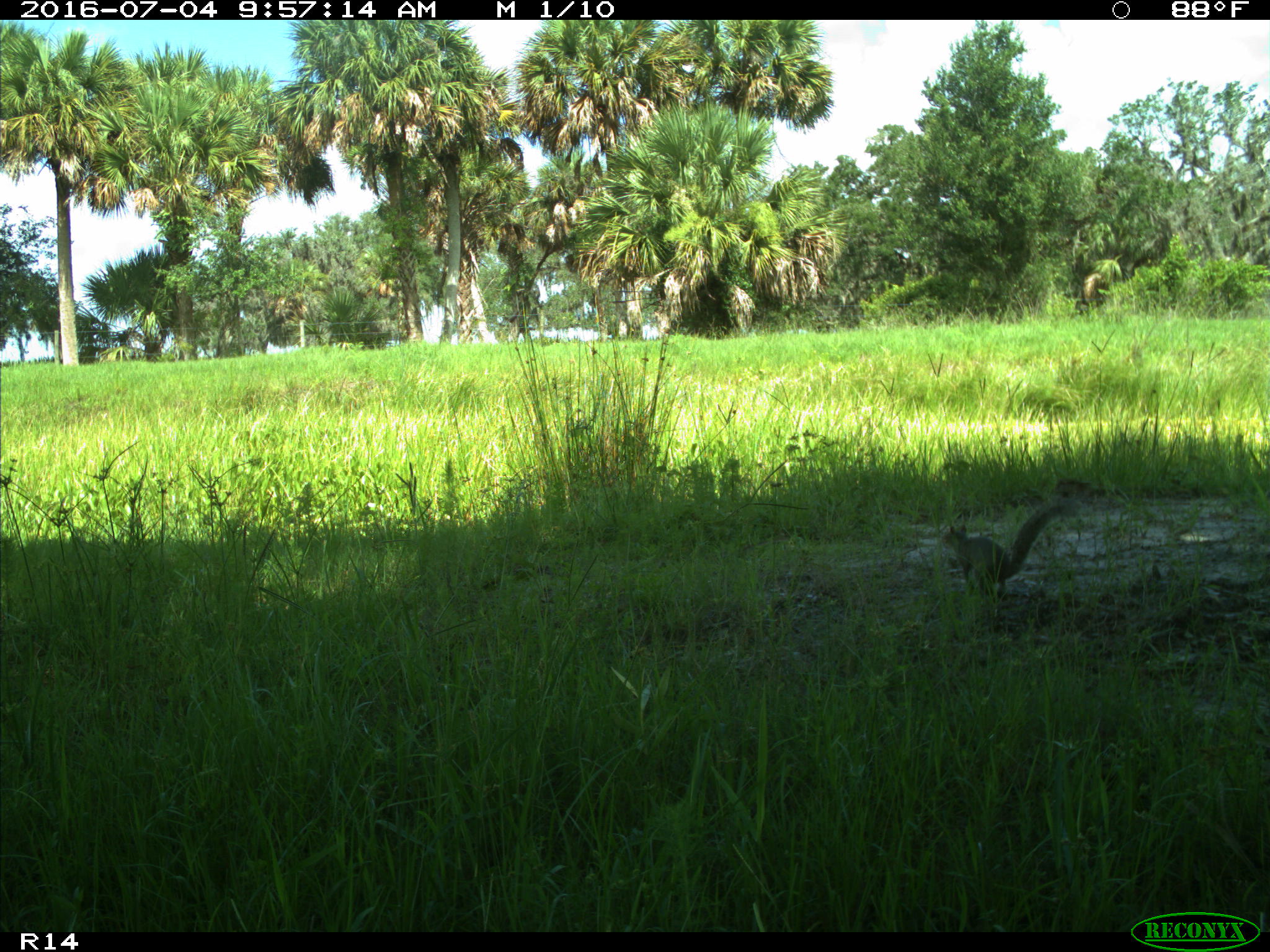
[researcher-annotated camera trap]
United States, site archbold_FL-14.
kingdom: Animalia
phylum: Chordata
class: Mammalia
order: Rodentia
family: Sciuridae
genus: Sciurus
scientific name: Sciurus carolinensis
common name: eastern gray squirrel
Sciurus carolinensis (eastern gray squirrel).